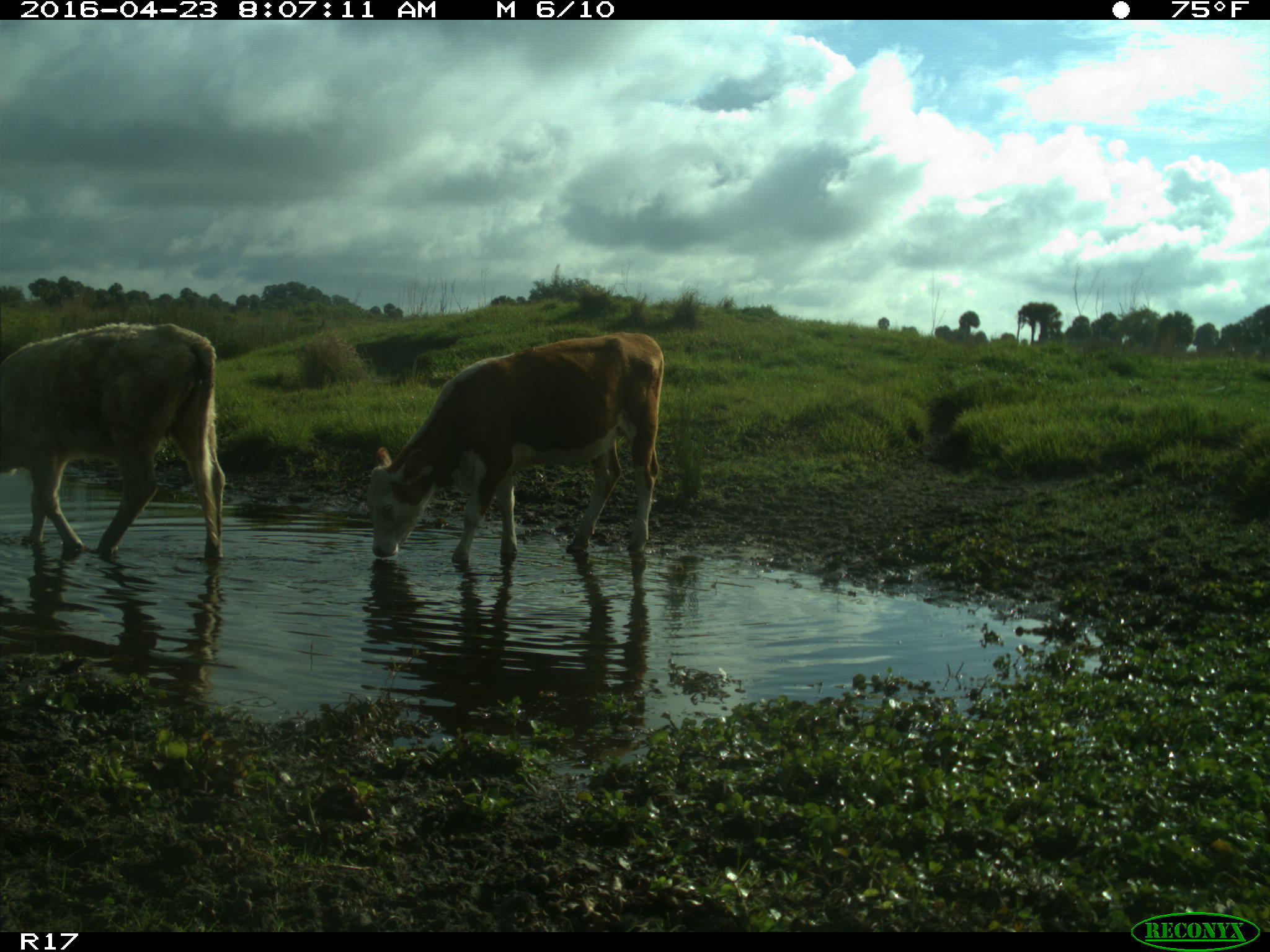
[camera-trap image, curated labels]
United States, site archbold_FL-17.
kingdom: Animalia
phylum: Chordata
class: Mammalia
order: Artiodactyla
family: Bovidae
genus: Bos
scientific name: Bos taurus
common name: domestic cow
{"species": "Bos taurus (domestic cow)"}